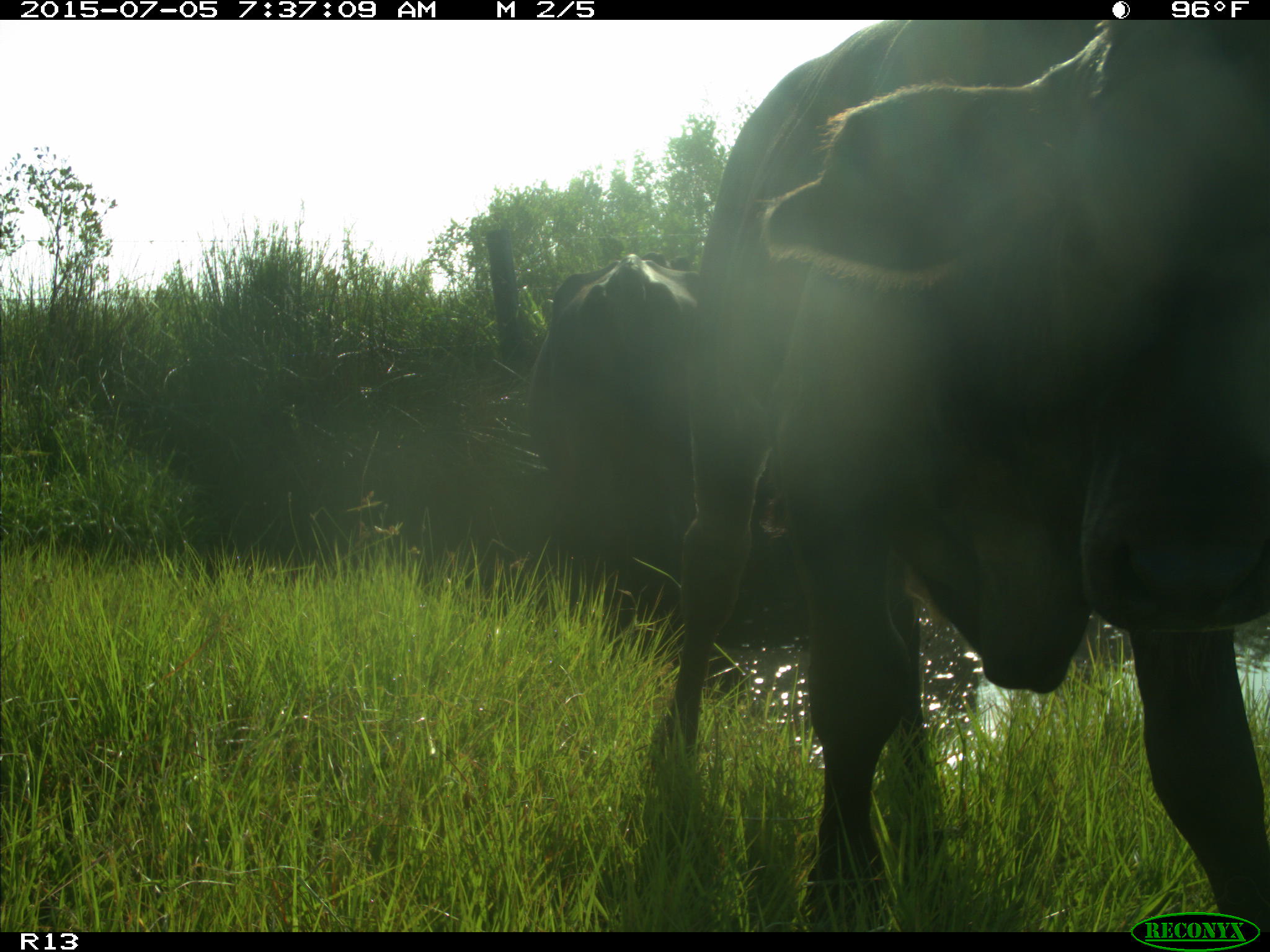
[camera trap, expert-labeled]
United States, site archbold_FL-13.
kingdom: Animalia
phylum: Chordata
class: Mammalia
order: Artiodactyla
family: Bovidae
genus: Bos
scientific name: Bos taurus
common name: domestic cow